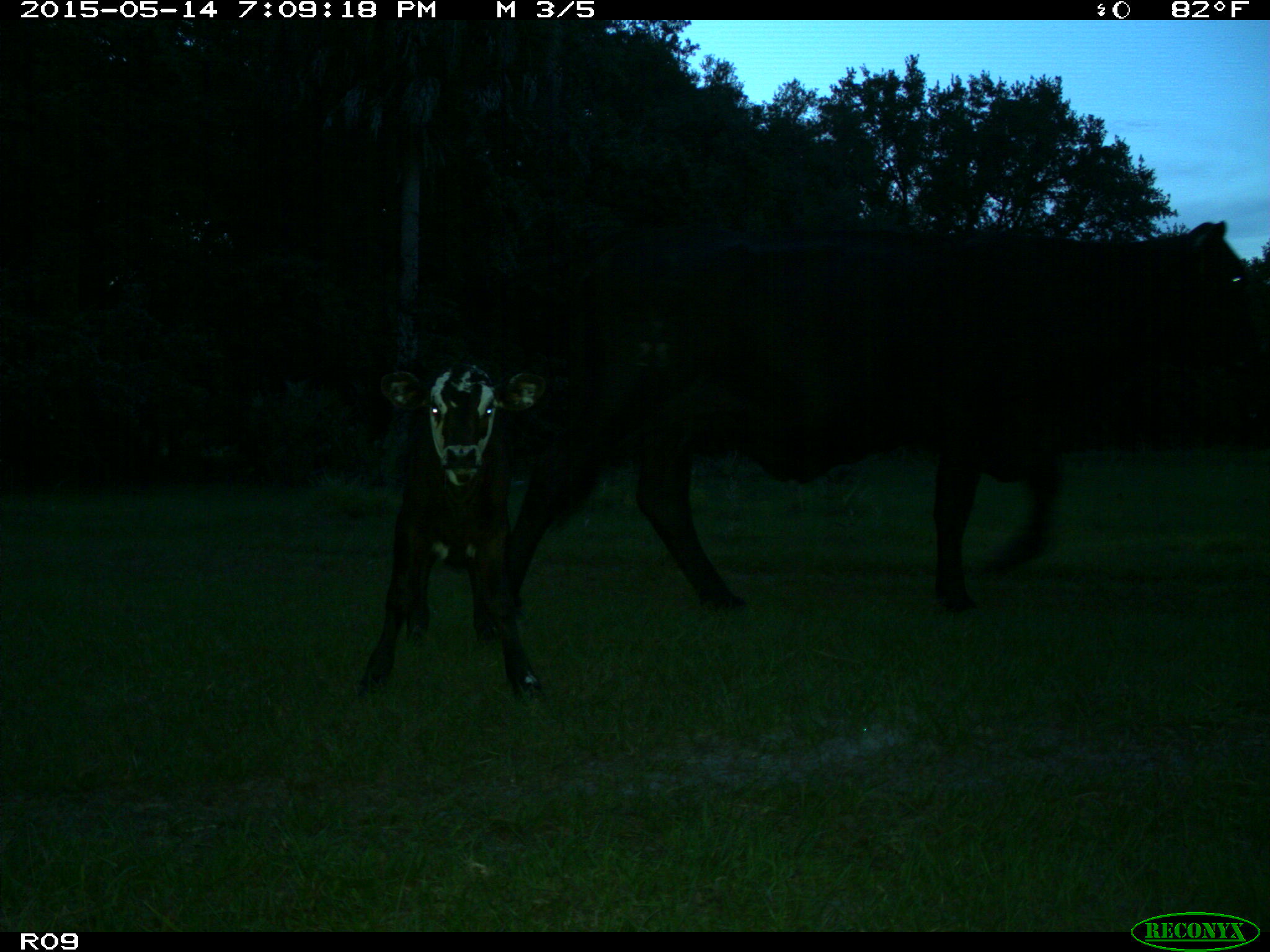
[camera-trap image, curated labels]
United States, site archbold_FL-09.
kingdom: Animalia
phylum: Chordata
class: Mammalia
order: Artiodactyla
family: Bovidae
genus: Bos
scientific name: Bos taurus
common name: domestic cow